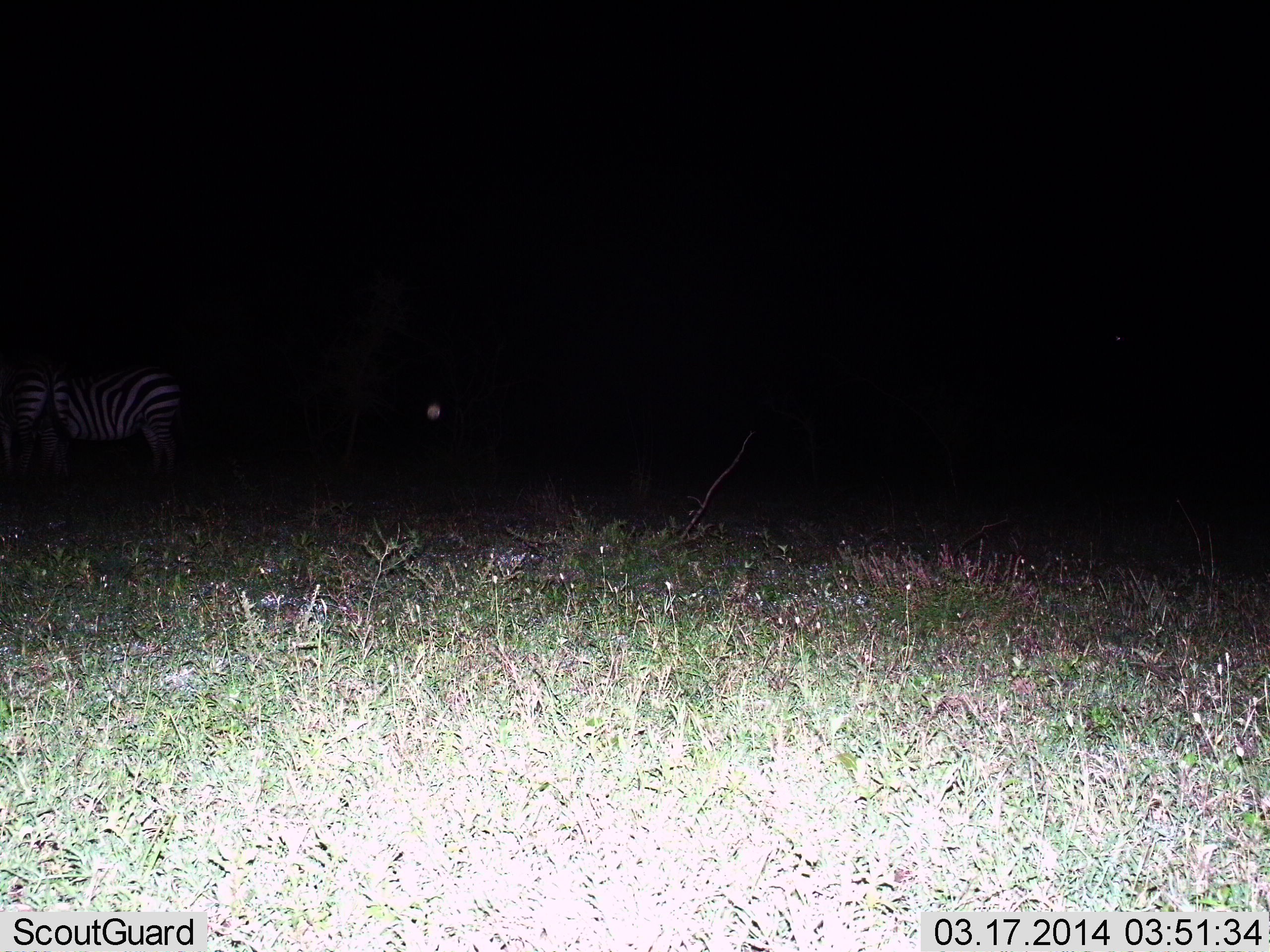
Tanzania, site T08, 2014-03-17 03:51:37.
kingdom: Animalia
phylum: Chordata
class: Mammalia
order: Perissodactyla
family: Equidae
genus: Equus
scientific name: Equus quagga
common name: plains zebra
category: zebra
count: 2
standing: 90%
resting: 10%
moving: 20%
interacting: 10%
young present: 0%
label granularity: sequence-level